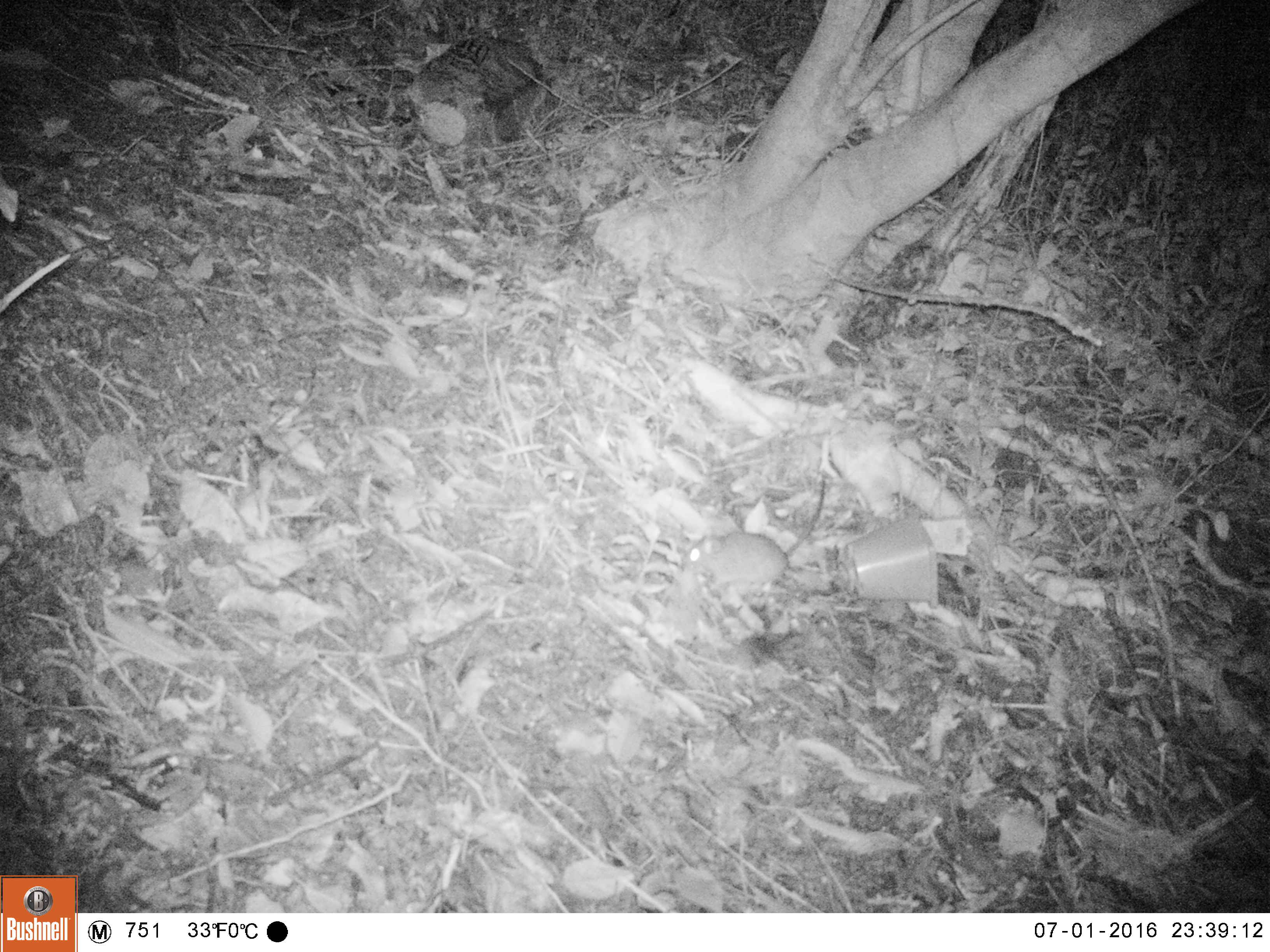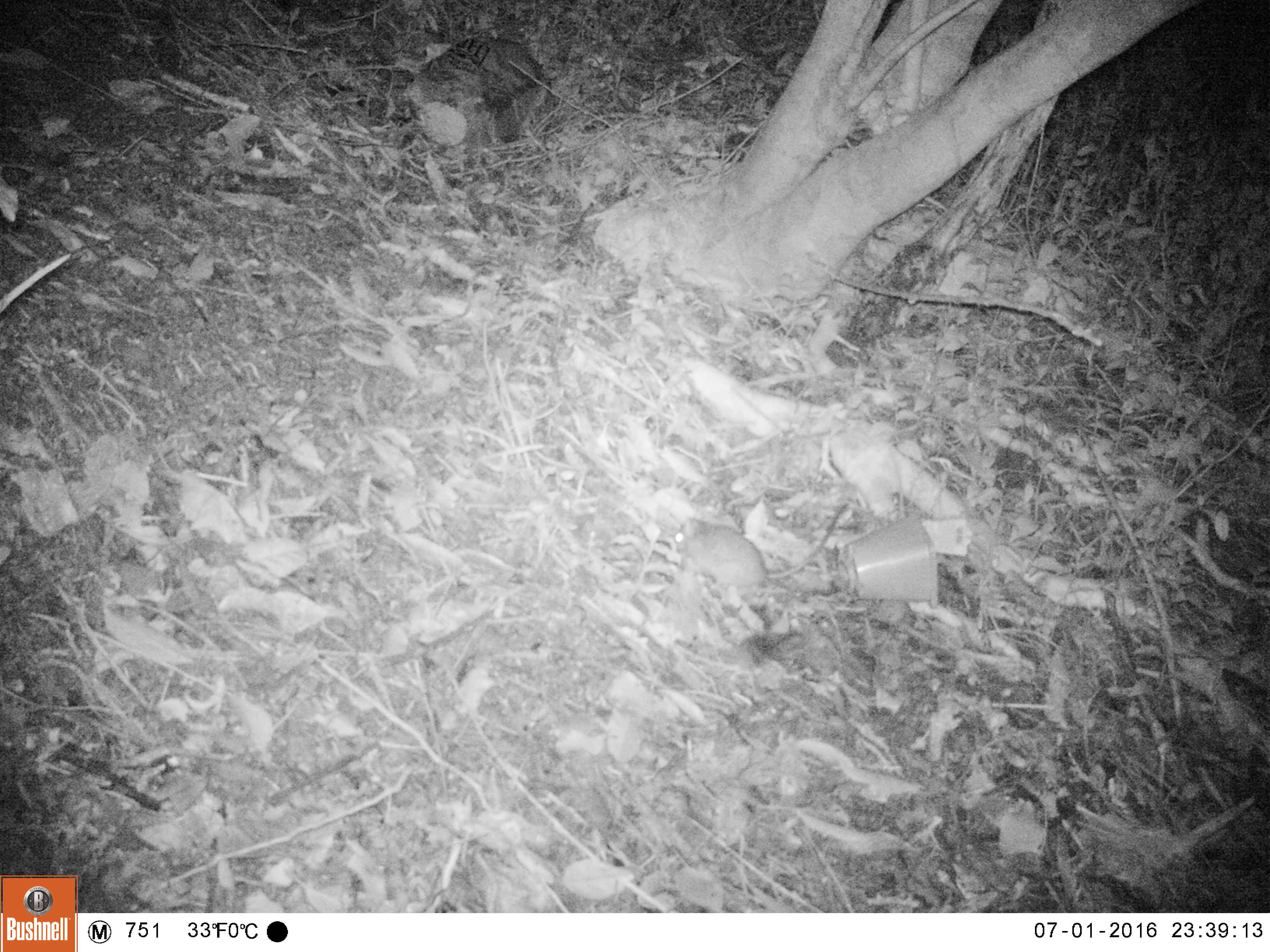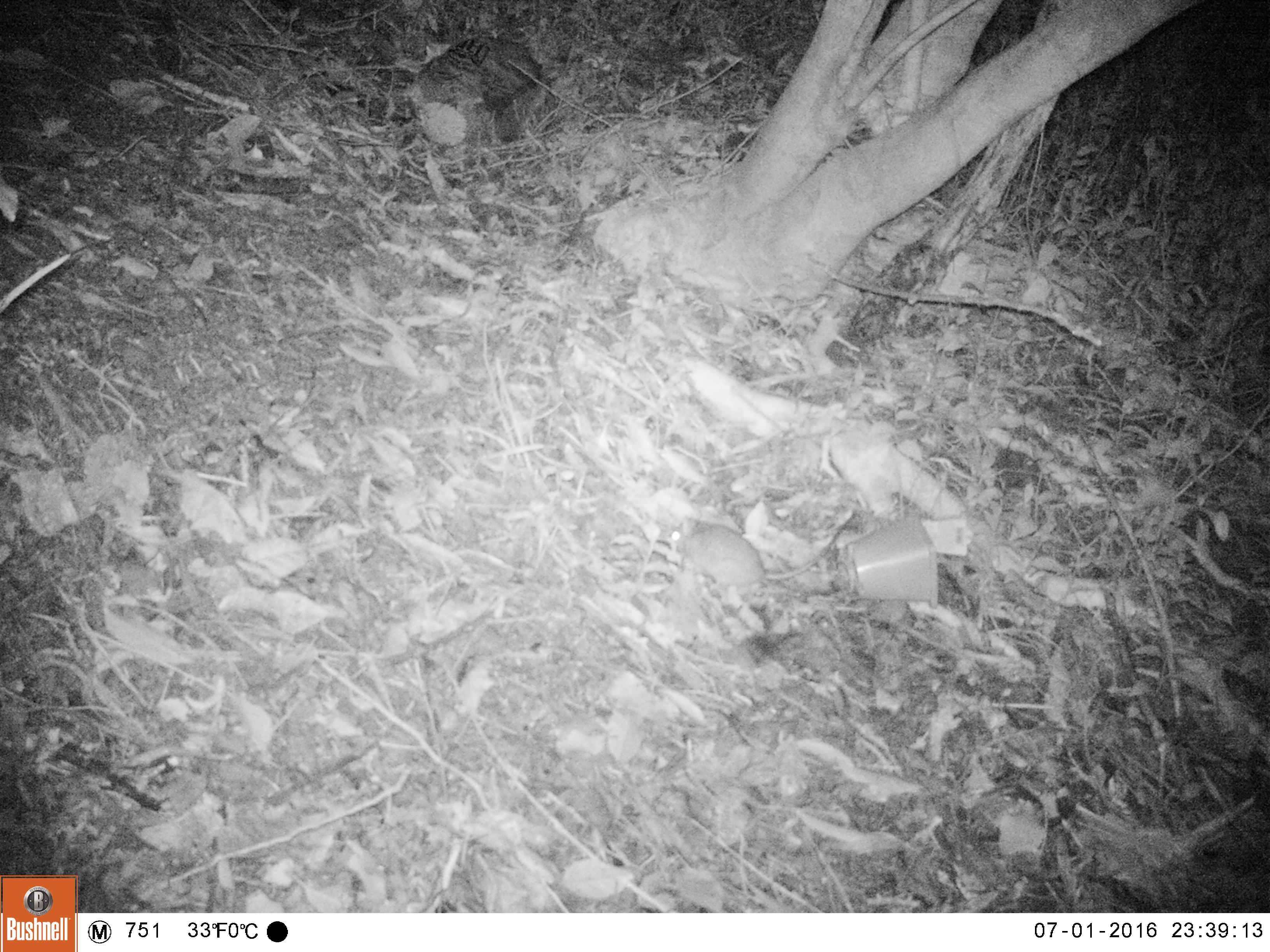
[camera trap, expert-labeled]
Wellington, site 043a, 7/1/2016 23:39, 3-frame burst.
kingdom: Animalia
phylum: Chordata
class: Mammalia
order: Rodentia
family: Muridae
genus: Rattus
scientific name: Rattus rattus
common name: ship rat